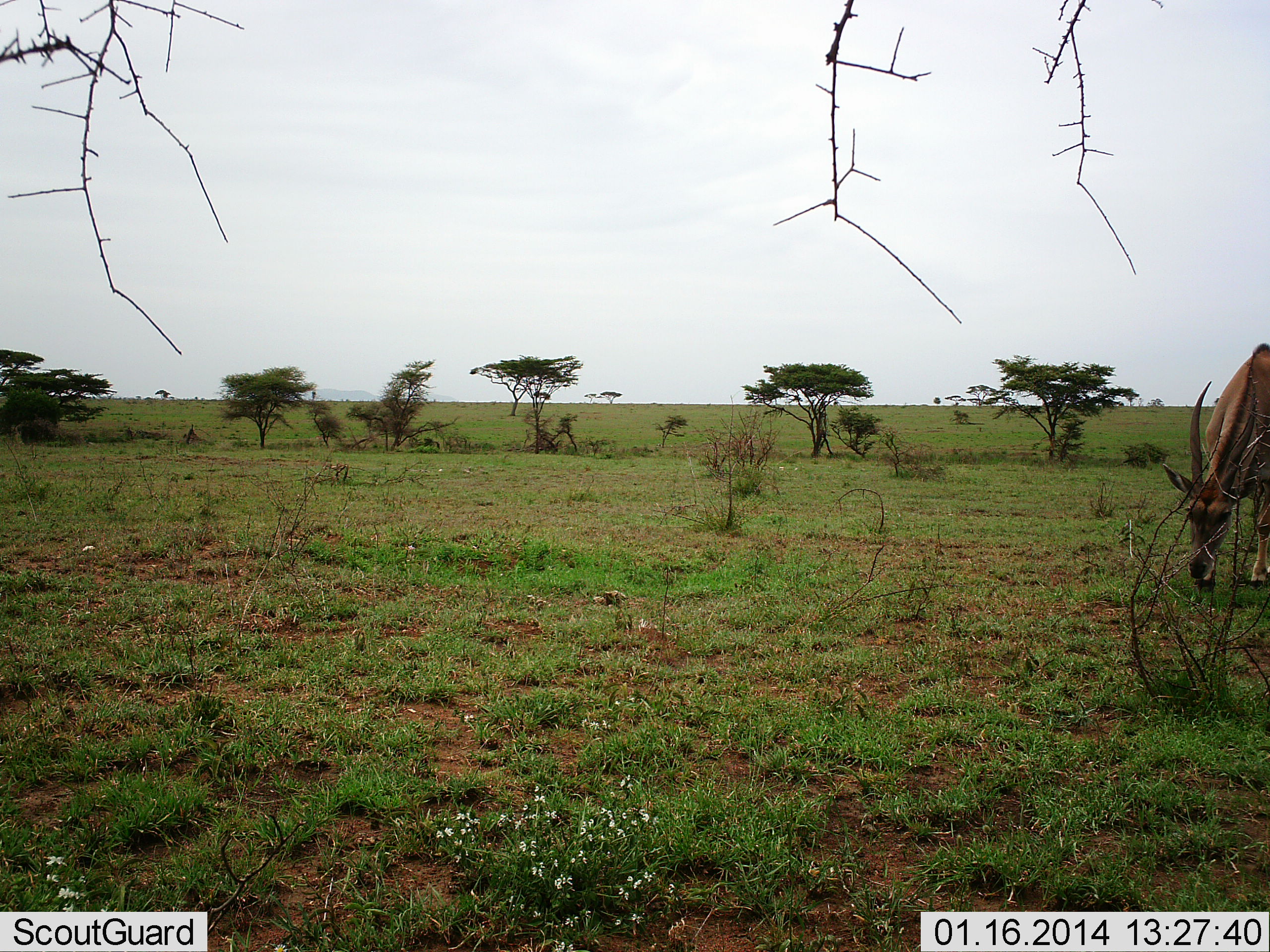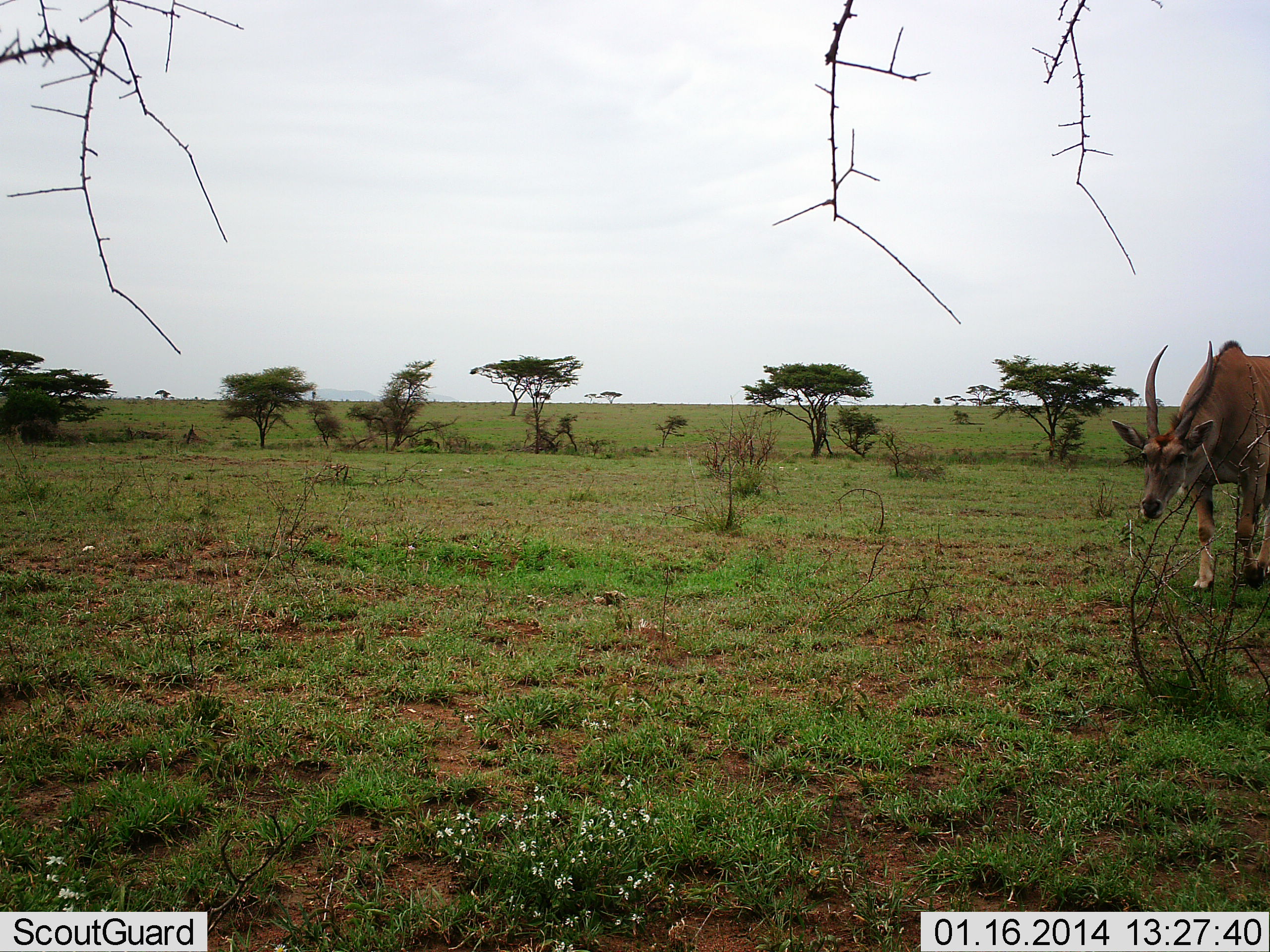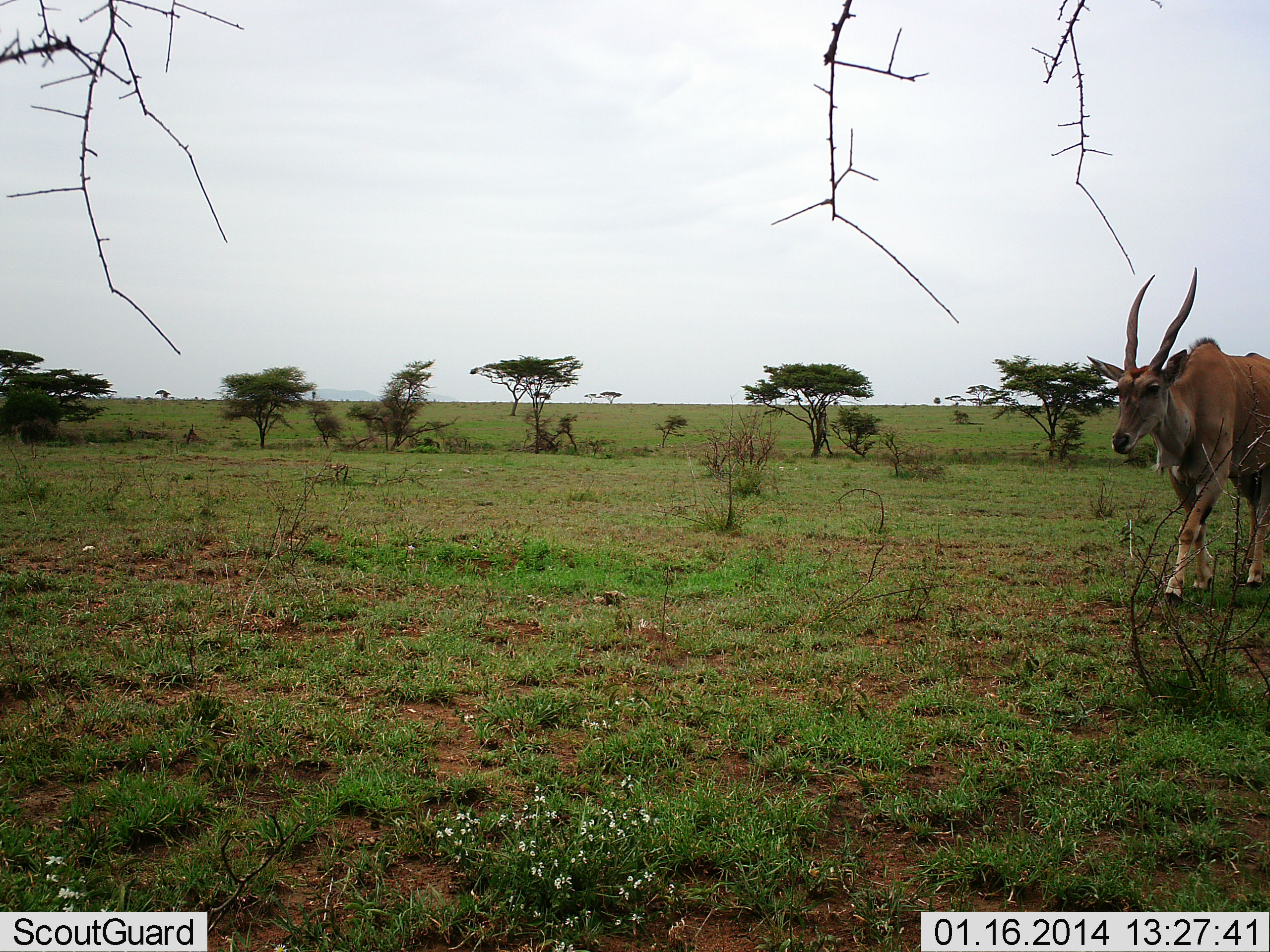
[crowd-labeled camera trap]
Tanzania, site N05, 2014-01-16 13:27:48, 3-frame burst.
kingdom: Animalia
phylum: Chordata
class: Mammalia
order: Artiodactyla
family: Bovidae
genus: Tragelaphus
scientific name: Tragelaphus oryx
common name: eland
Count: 1.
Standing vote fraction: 10%.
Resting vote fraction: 0%.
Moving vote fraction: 90%.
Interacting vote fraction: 0%.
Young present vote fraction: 0%.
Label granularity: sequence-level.